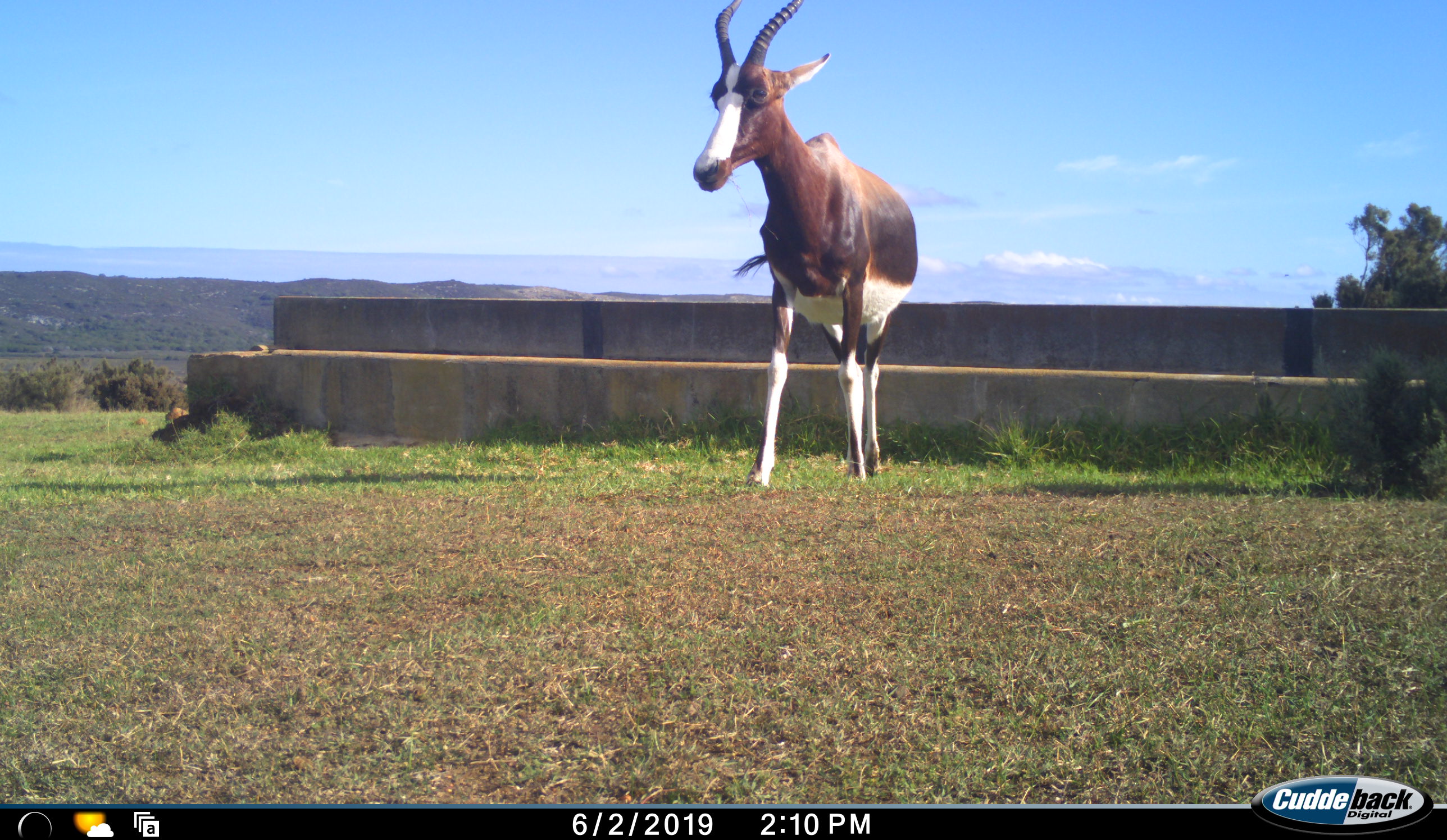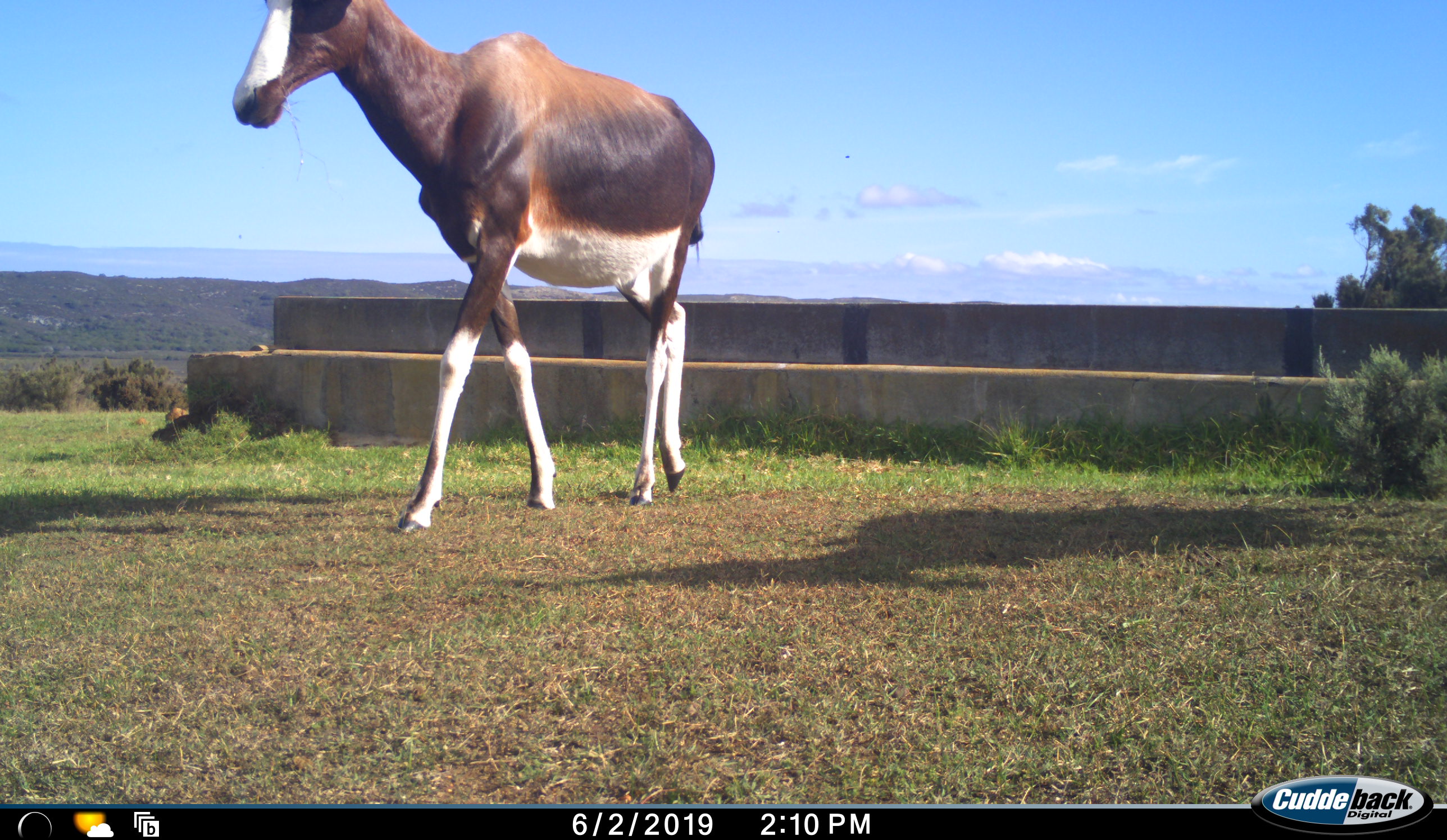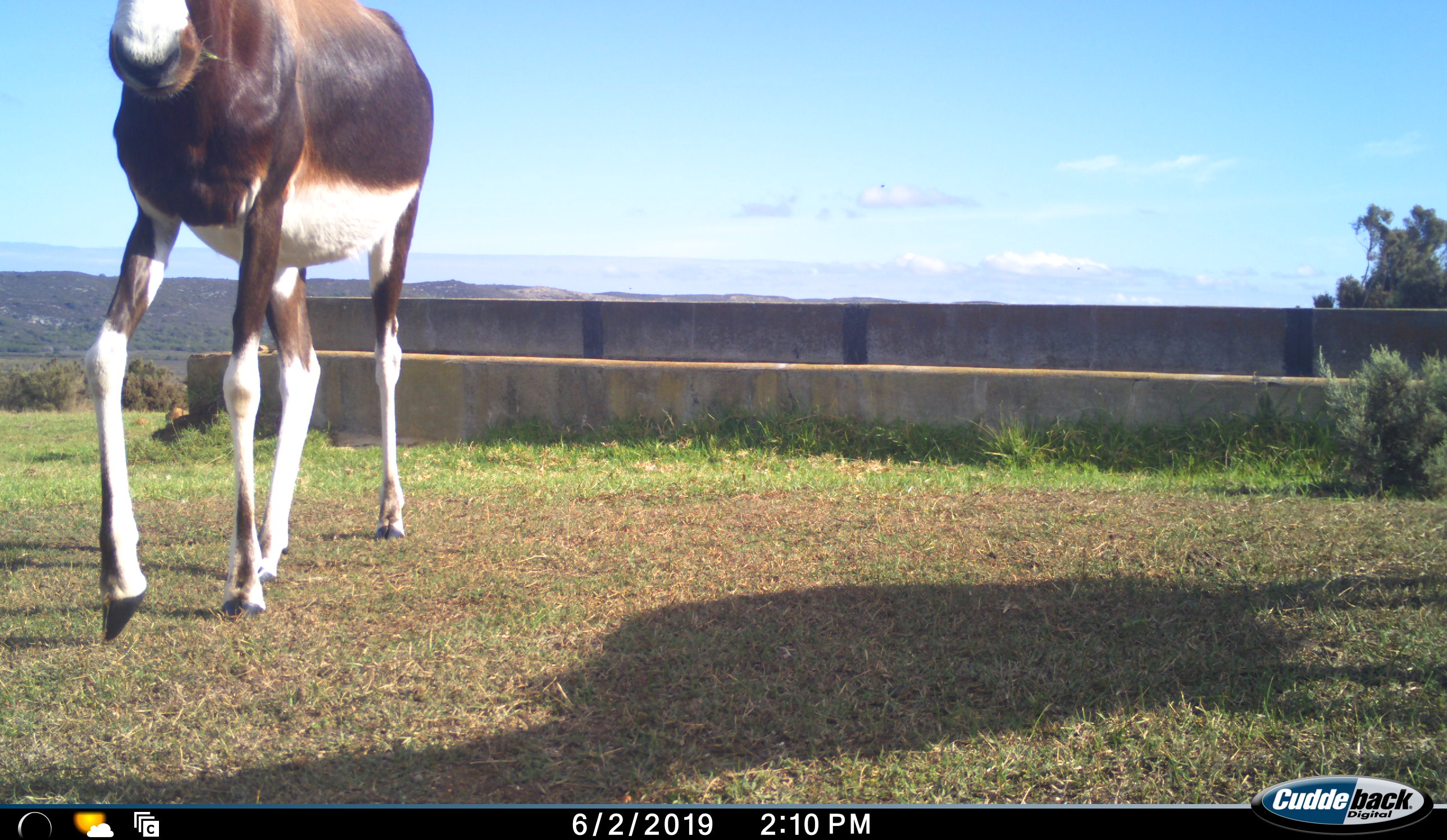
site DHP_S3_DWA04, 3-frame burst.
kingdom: Animalia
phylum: Chordata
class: Mammalia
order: Artiodactyla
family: Bovidae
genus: Damaliscus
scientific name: Damaliscus pygargus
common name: bontebok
Bontebok (Damaliscus pygargus), count 1. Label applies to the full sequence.